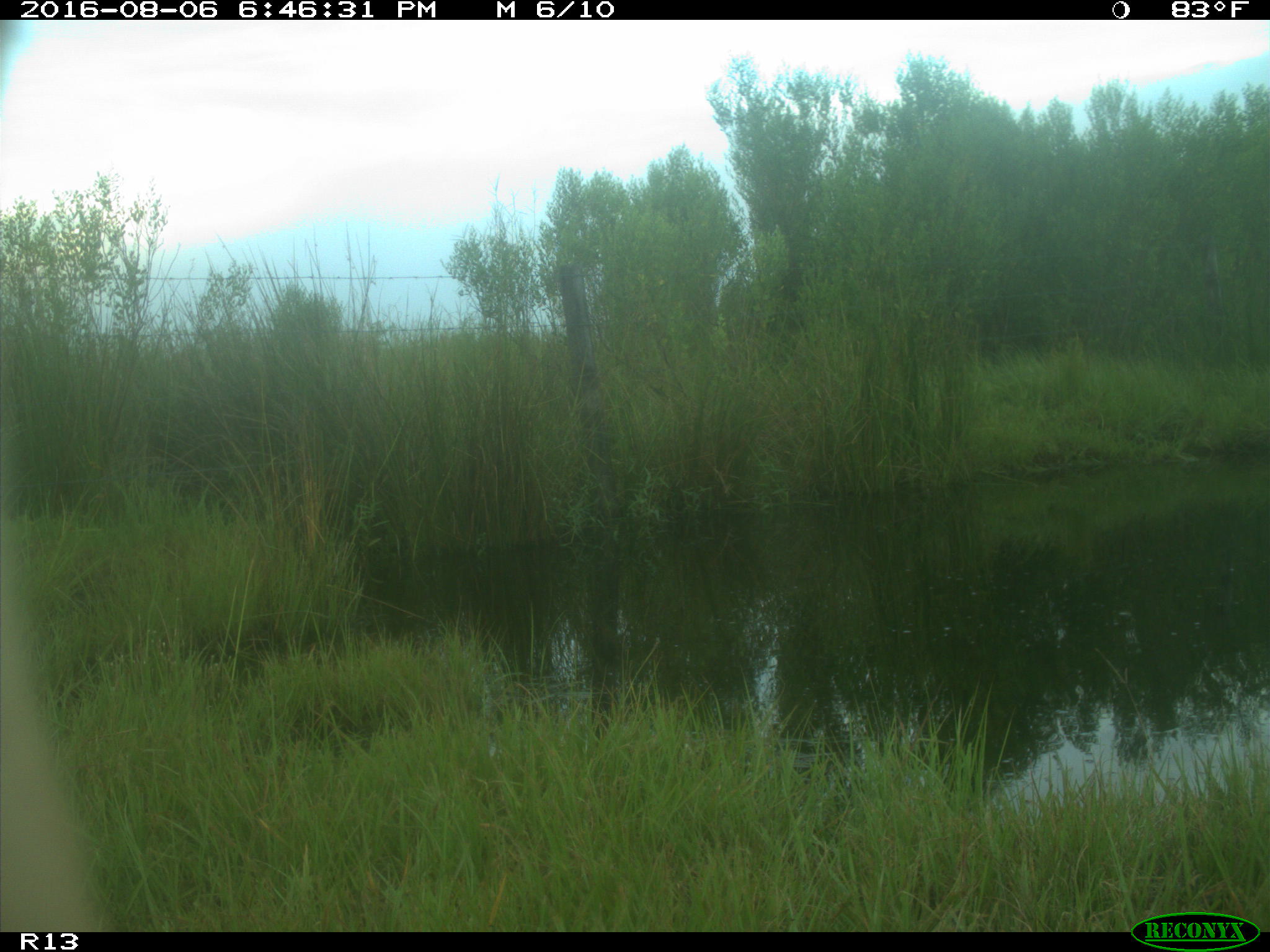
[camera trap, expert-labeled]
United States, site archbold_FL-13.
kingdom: Animalia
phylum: Chordata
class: Mammalia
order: Artiodactyla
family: Bovidae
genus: Bos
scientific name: Bos taurus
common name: domestic cow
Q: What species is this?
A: Bos taurus (domestic cow).